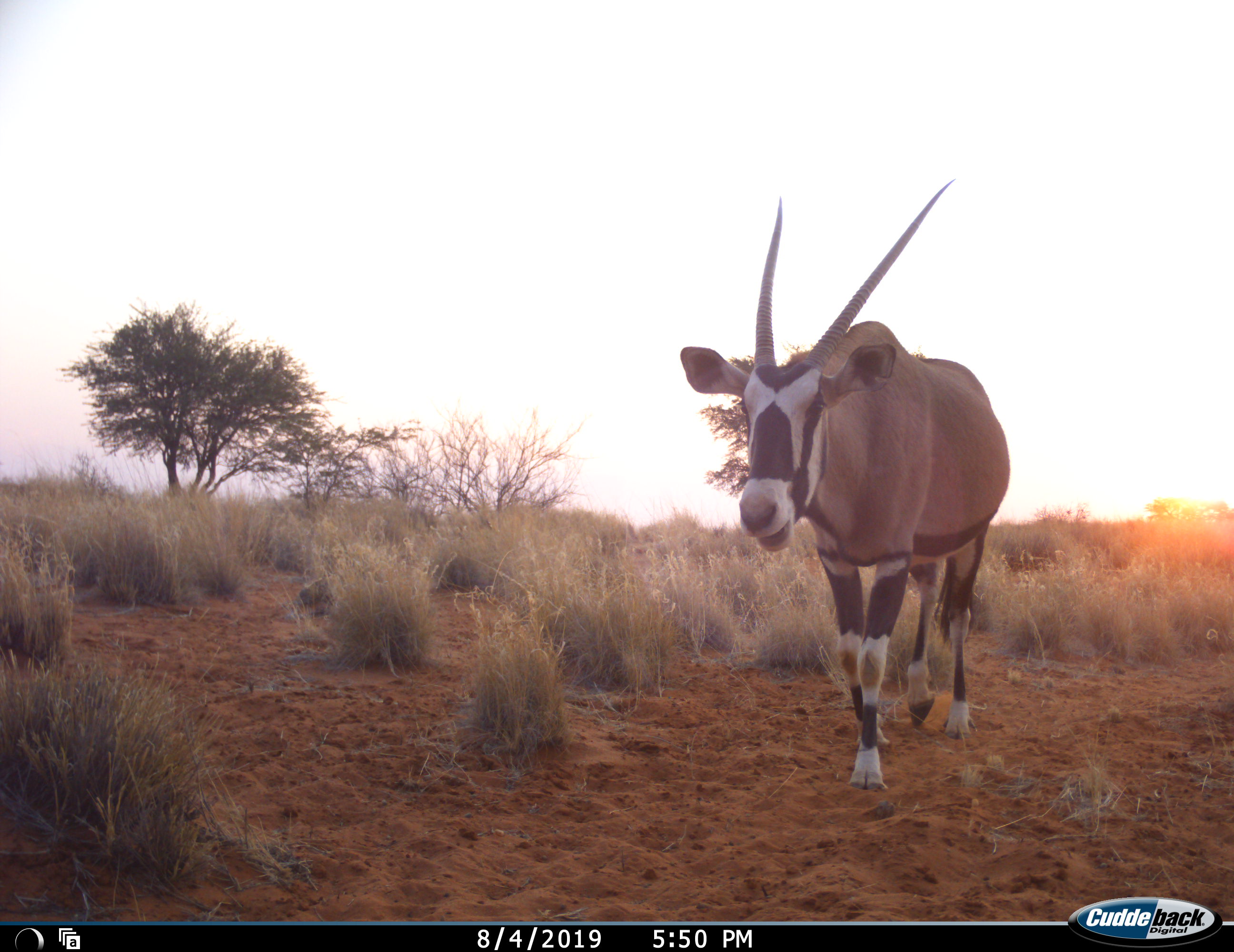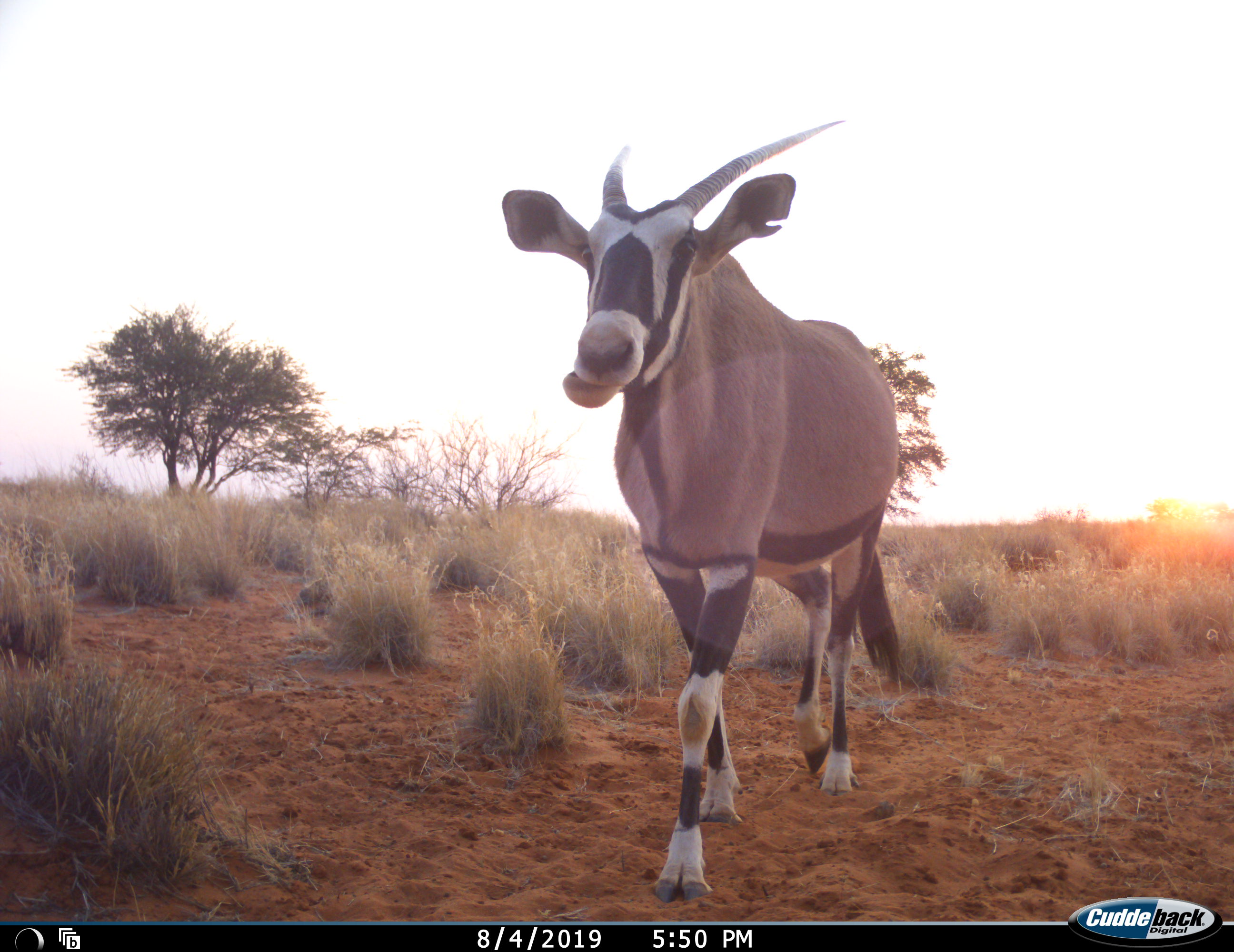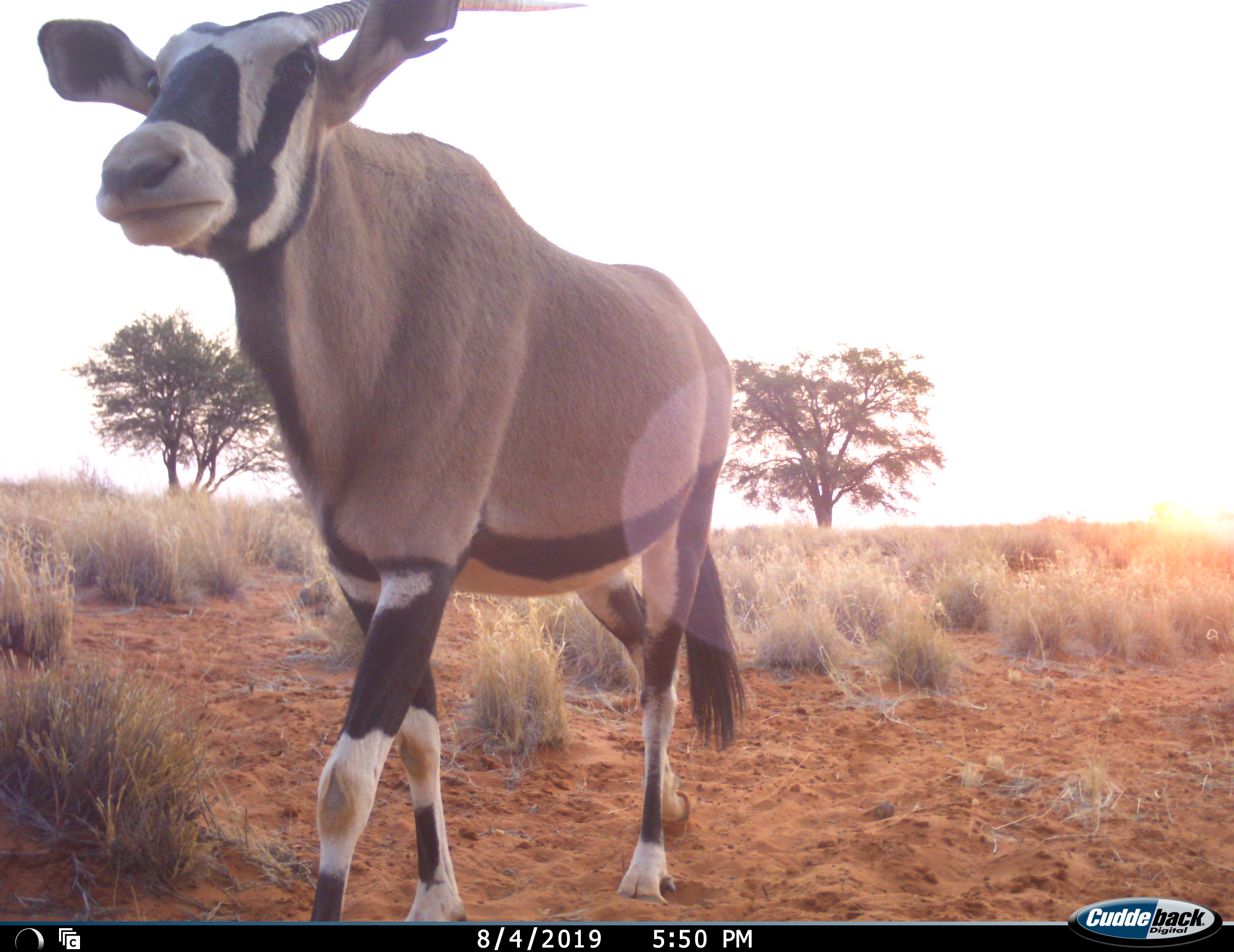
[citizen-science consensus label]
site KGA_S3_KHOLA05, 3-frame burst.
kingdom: Animalia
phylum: Chordata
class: Mammalia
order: Artiodactyla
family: Bovidae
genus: Oryx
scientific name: Oryx gazella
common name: gemsbok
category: oryx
Oryx (gemsbok) (Oryx gazella), count 1. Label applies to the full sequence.